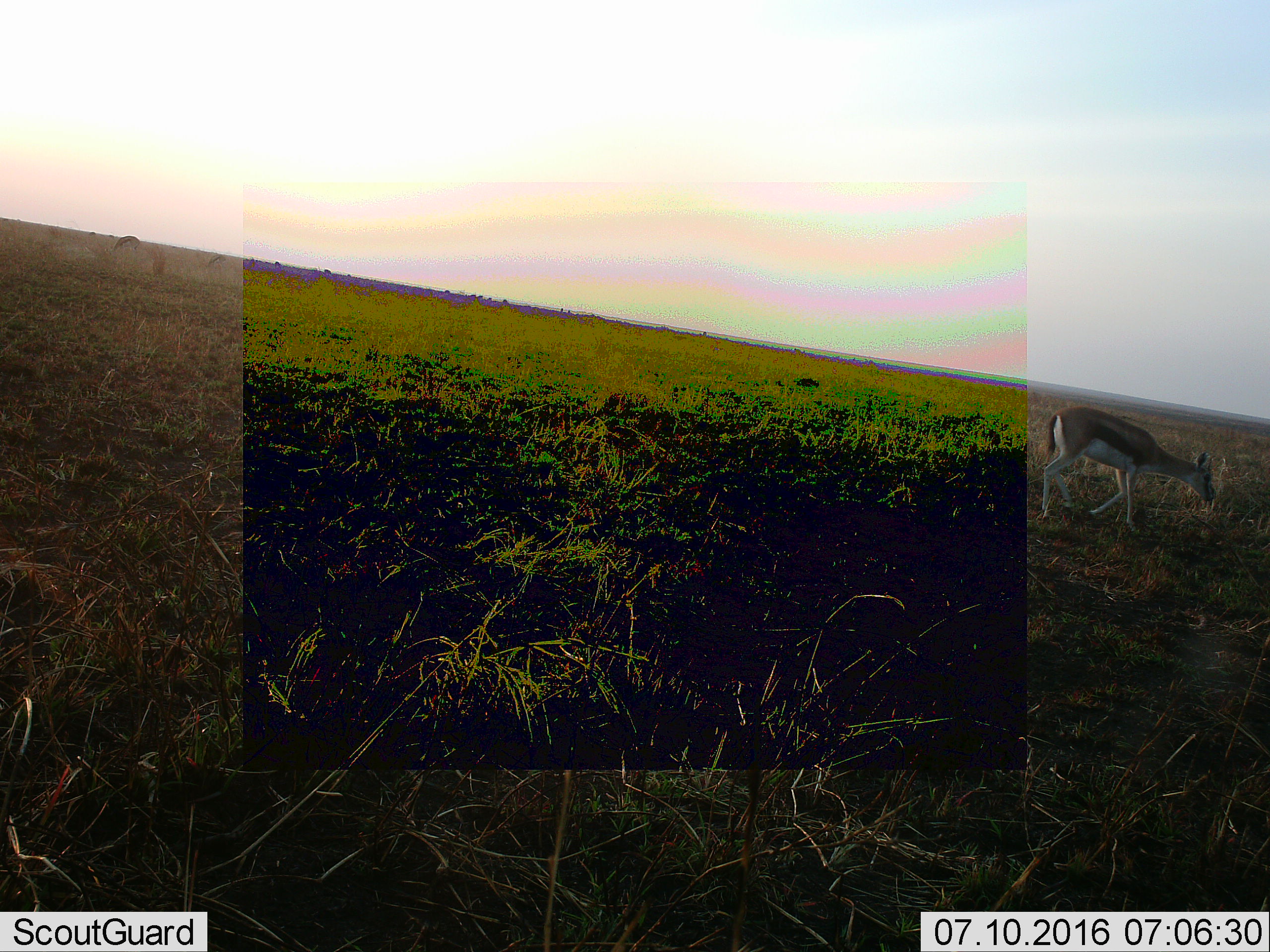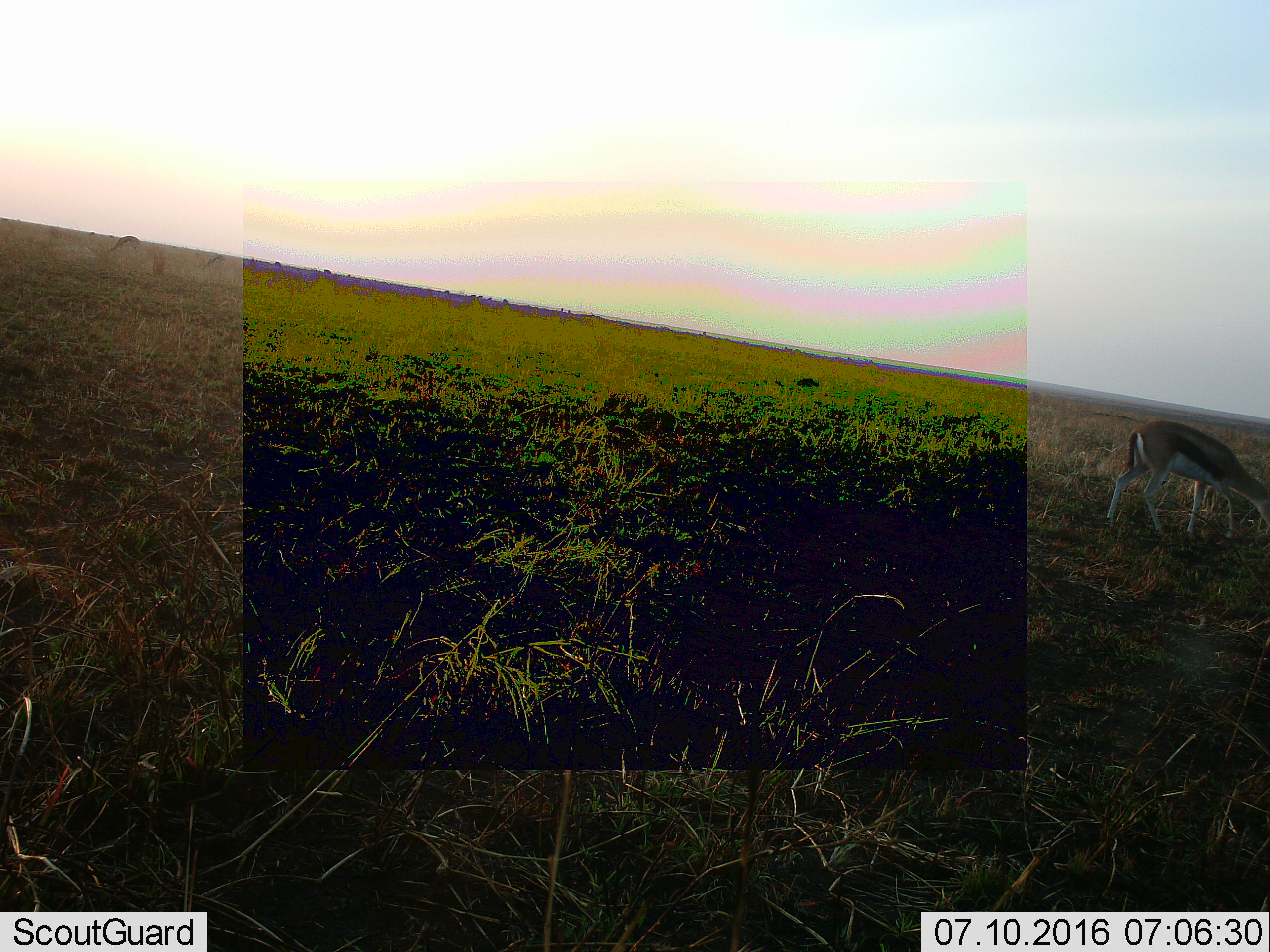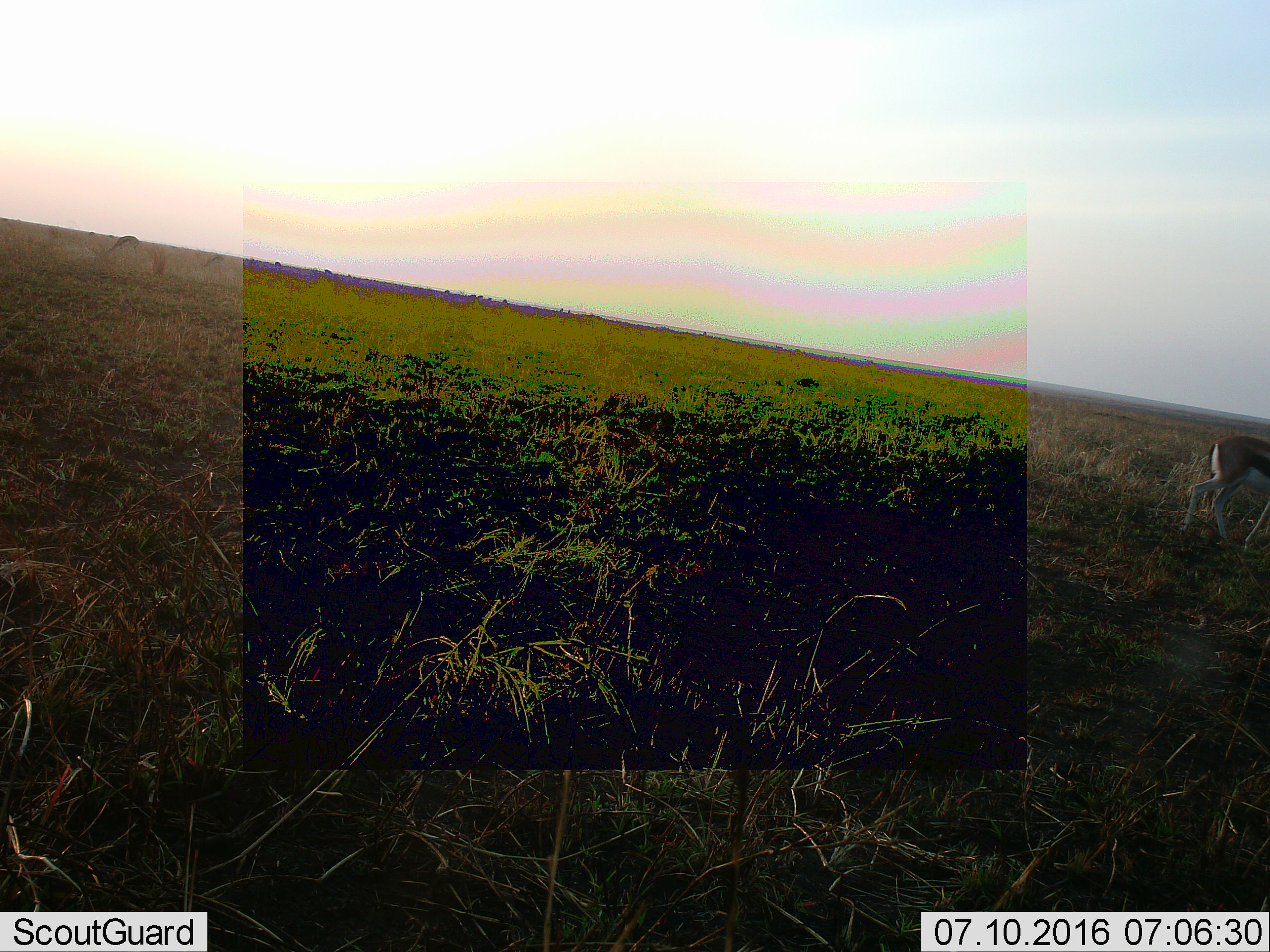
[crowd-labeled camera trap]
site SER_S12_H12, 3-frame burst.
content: unidentified animal